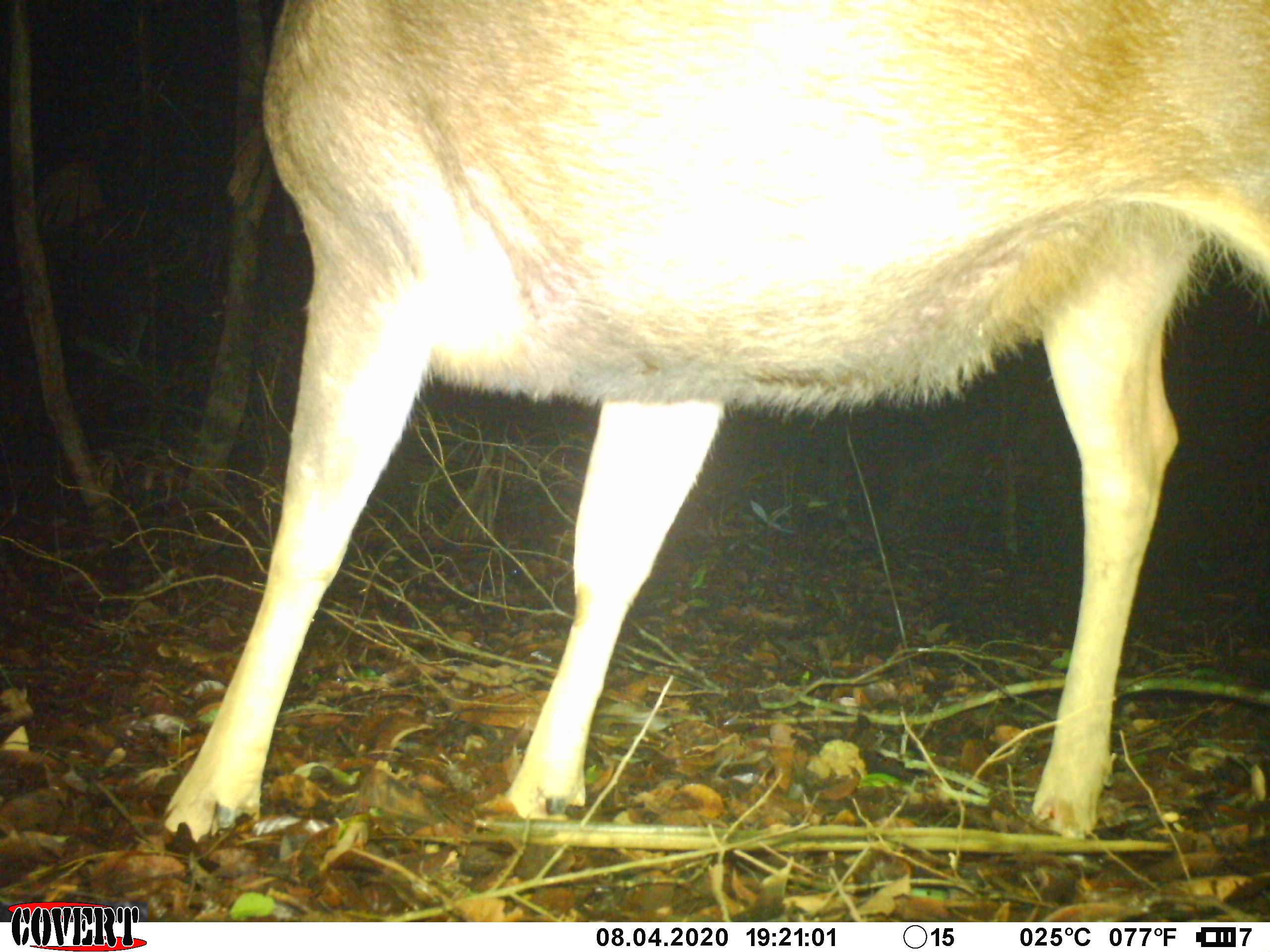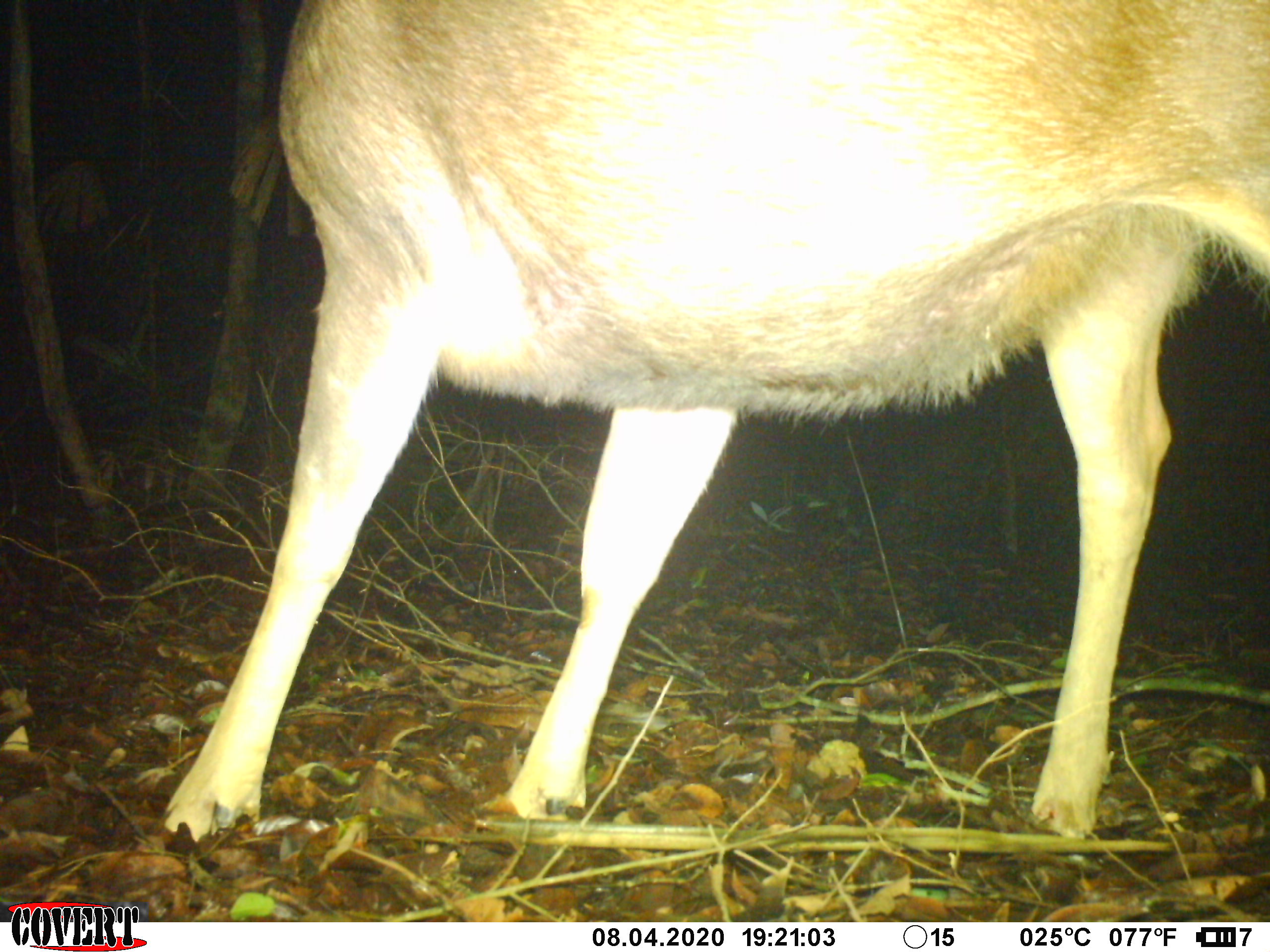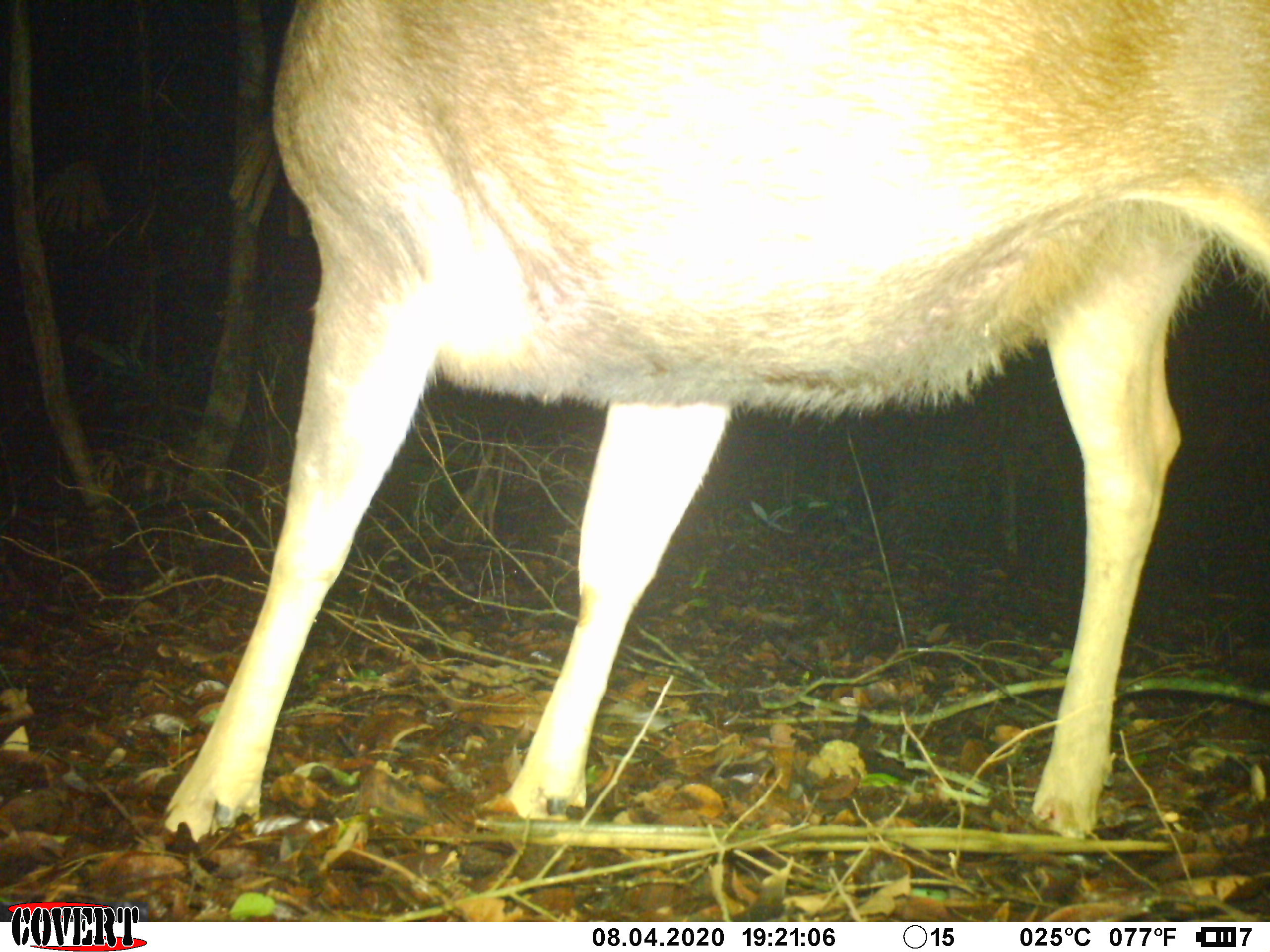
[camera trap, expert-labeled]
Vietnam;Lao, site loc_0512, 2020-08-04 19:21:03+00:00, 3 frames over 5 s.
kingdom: Animalia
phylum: Chordata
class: Mammalia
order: Artiodactyla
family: Cervidae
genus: Rusa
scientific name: Rusa unicolor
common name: sambar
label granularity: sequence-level